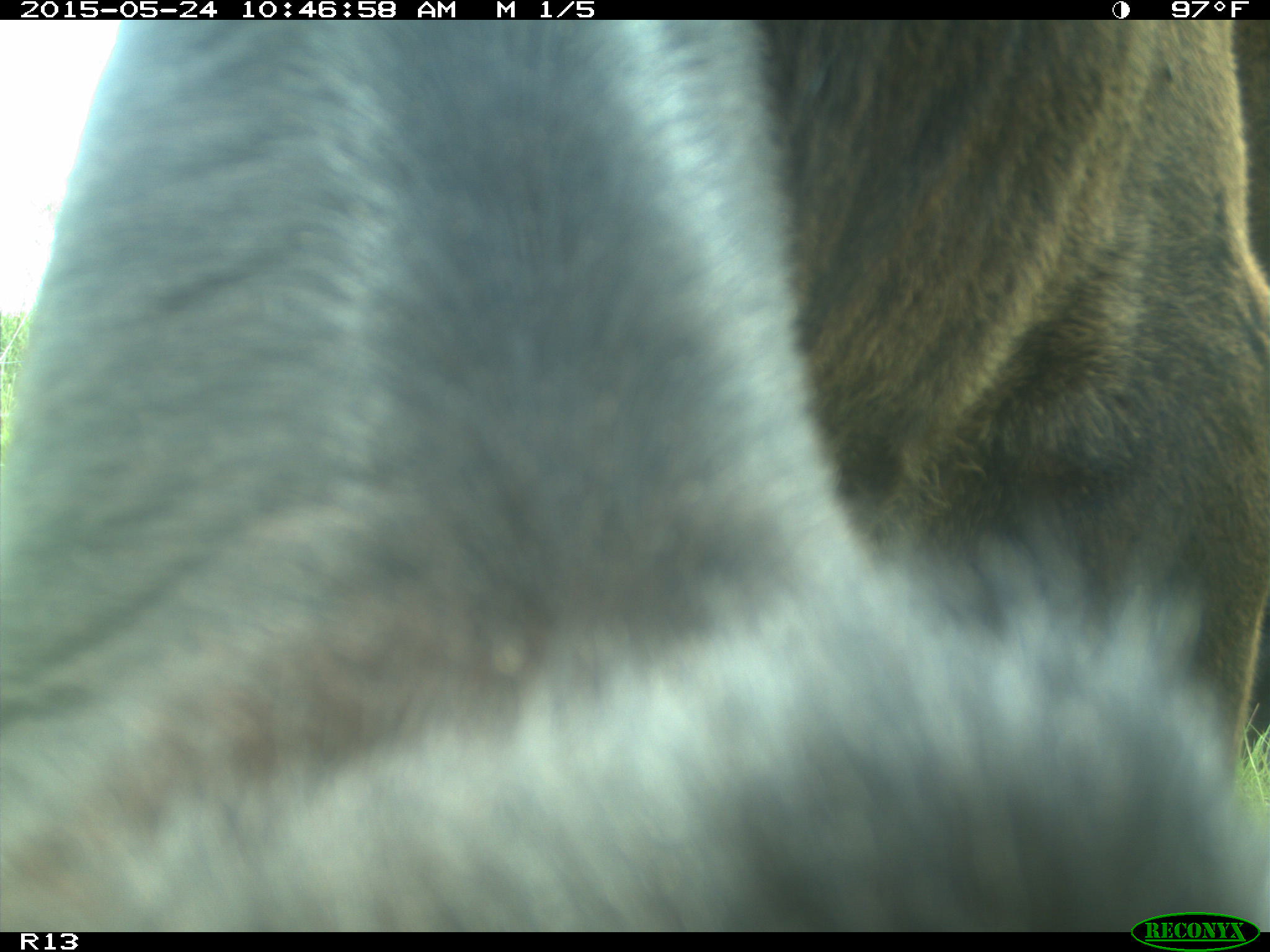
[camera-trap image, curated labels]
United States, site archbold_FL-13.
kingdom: Animalia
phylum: Chordata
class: Mammalia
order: Artiodactyla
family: Bovidae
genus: Bos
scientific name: Bos taurus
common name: domestic cow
Bos taurus (domestic cow).